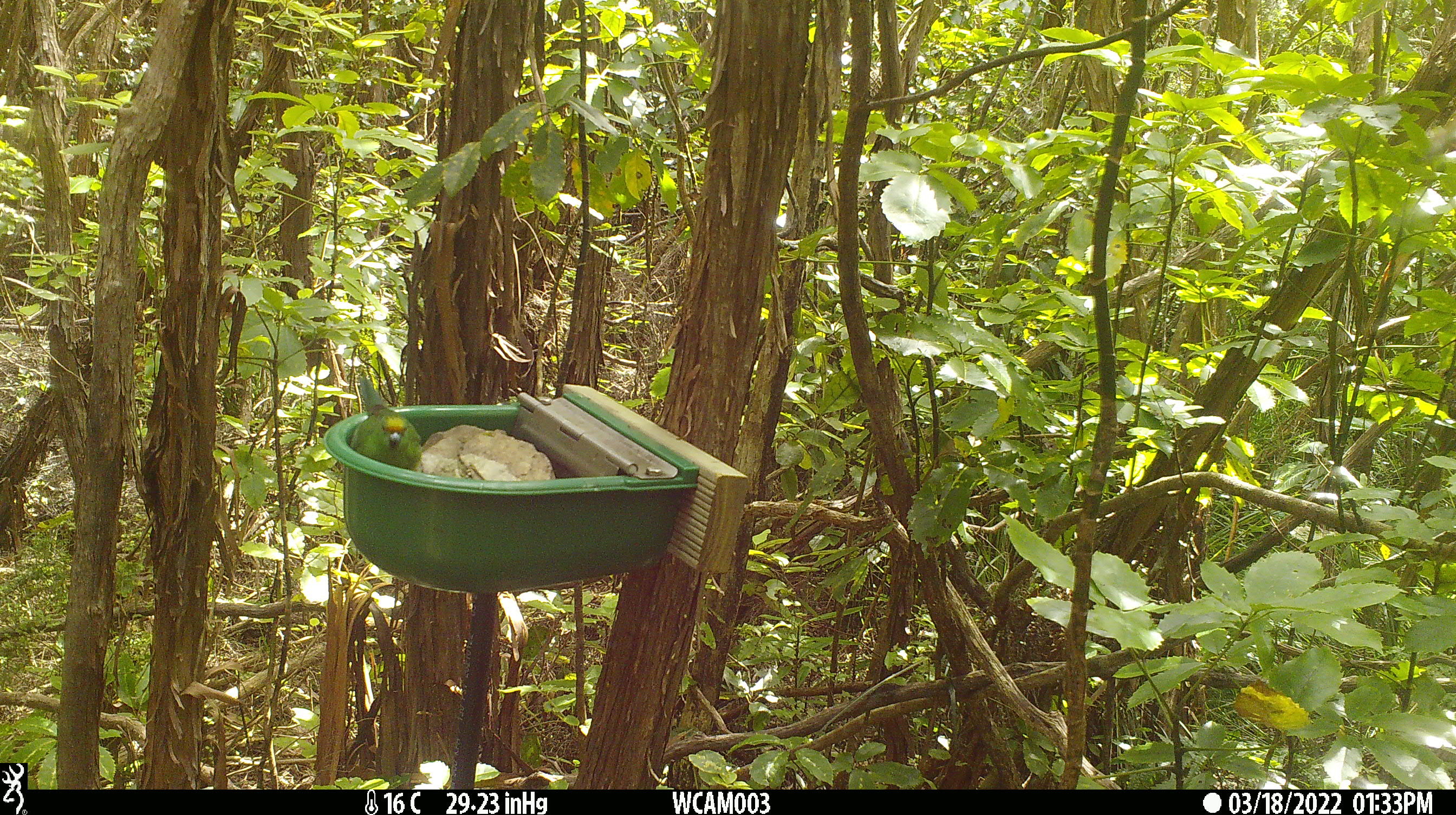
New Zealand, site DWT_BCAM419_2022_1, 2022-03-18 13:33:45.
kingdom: Animalia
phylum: Chordata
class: Aves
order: Psittaciformes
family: Psittaculidae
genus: Cyanoramphus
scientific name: Cyanoramphus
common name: parakeet